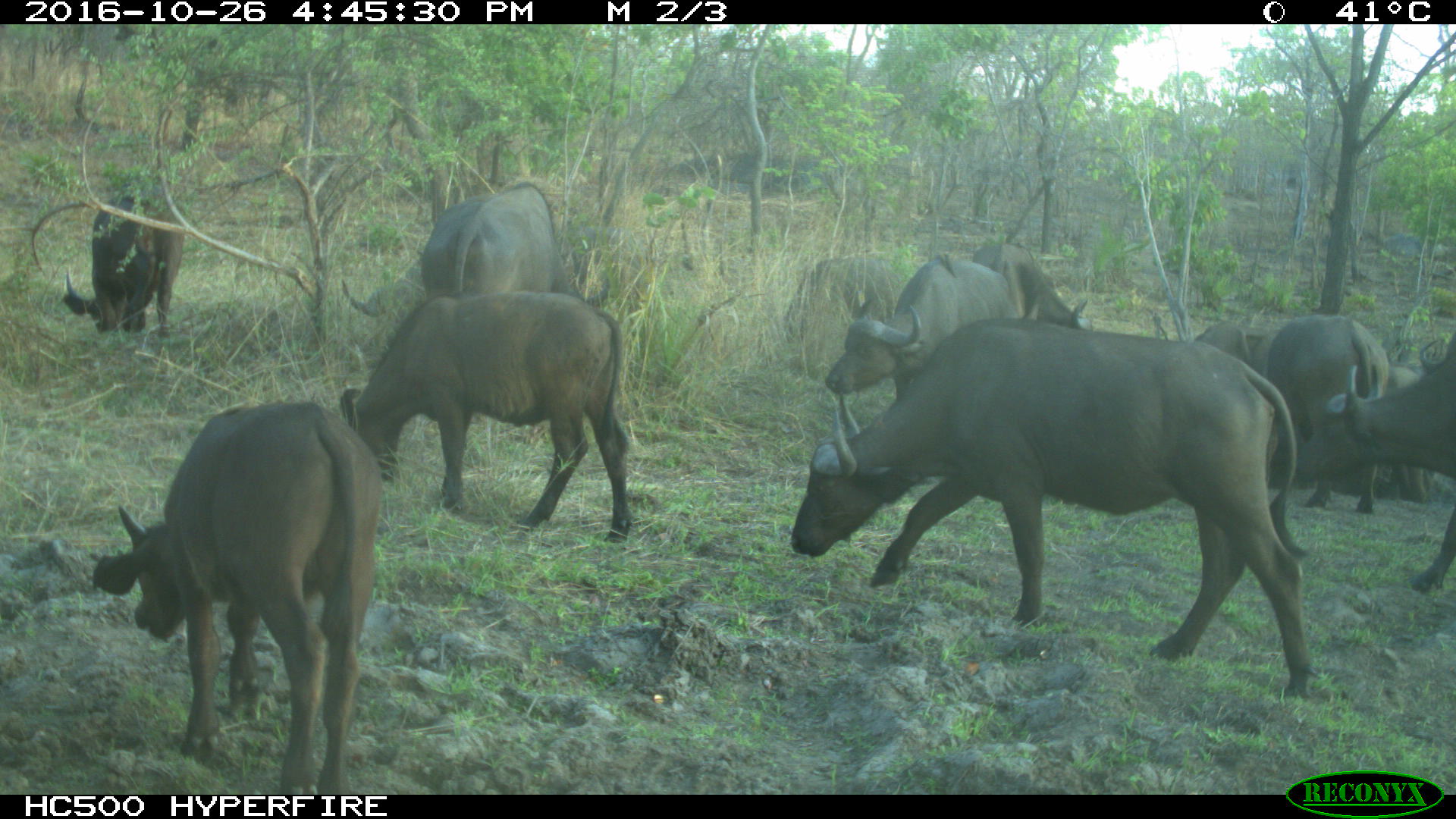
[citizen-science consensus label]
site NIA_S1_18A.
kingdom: Animalia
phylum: Chordata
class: Mammalia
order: Artiodactyla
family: Bovidae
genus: Syncerus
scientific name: Syncerus caffer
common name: african buffalo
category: buffalo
Buffalo (african buffalo) (Syncerus caffer), count 10. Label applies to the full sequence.